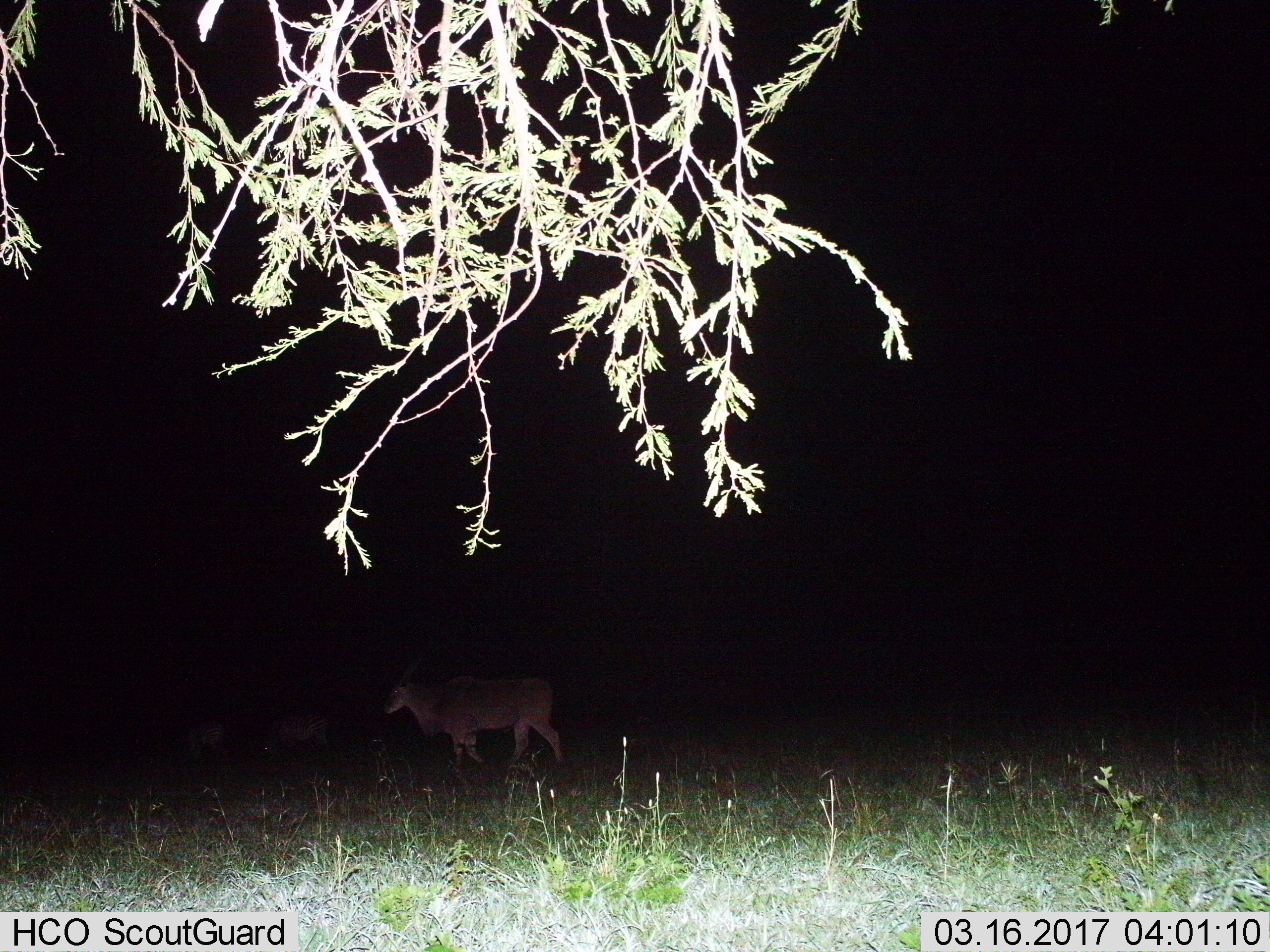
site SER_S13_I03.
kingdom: Animalia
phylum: Chordata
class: Mammalia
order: Artiodactyla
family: Bovidae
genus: Tragelaphus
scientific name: Tragelaphus oryx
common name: eland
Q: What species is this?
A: Eland (Tragelaphus oryx).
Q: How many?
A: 1.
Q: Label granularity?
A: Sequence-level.